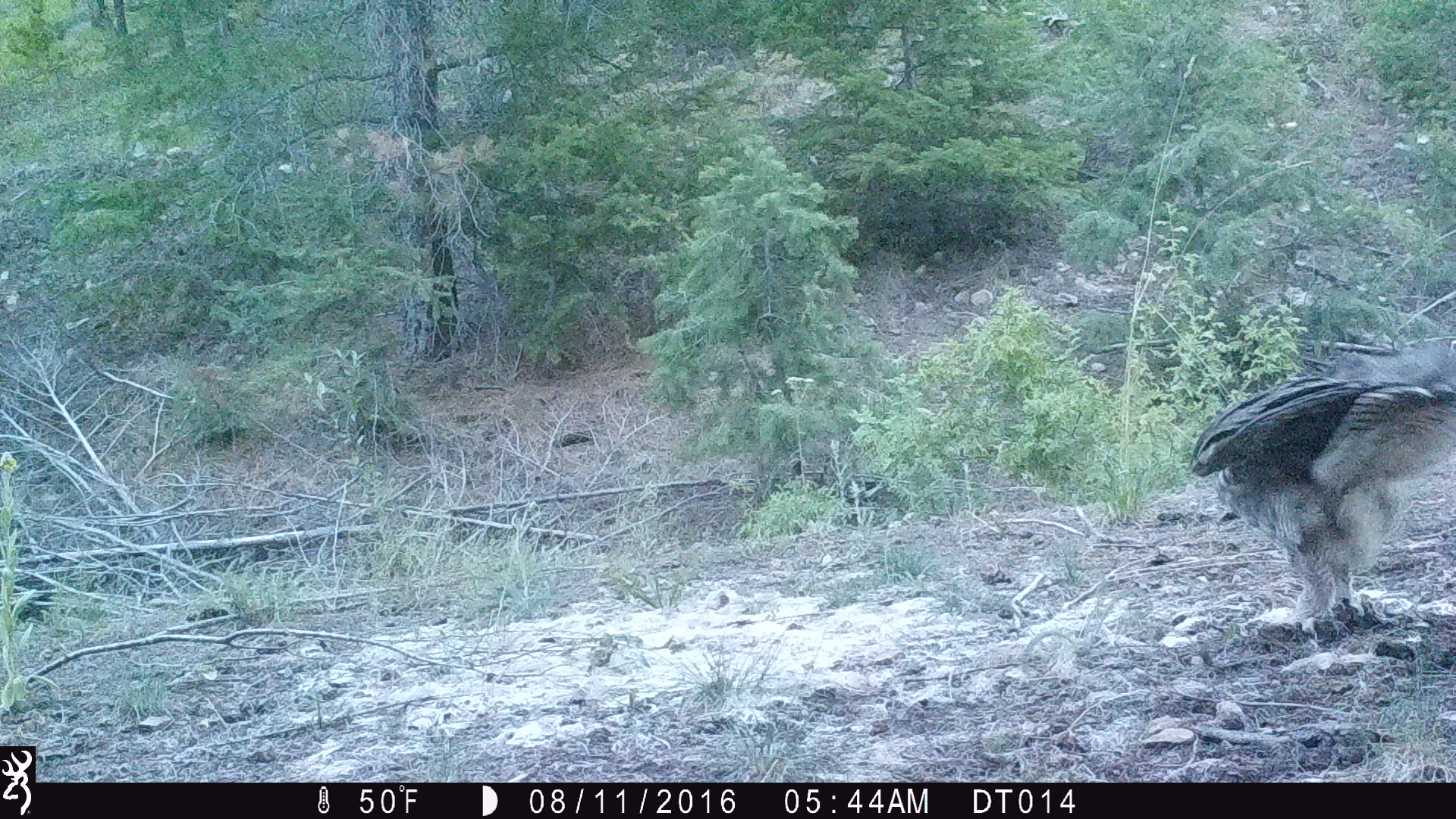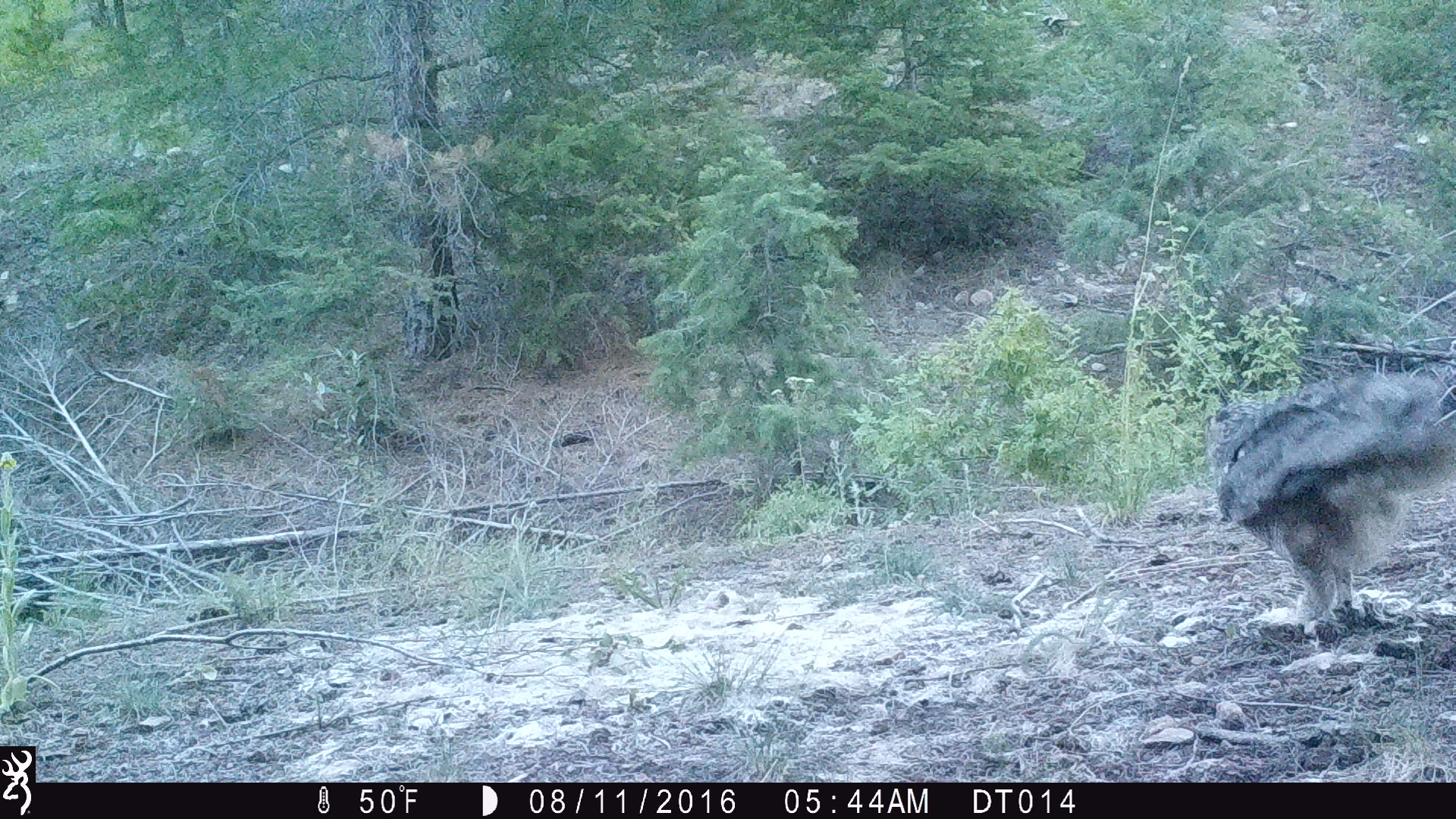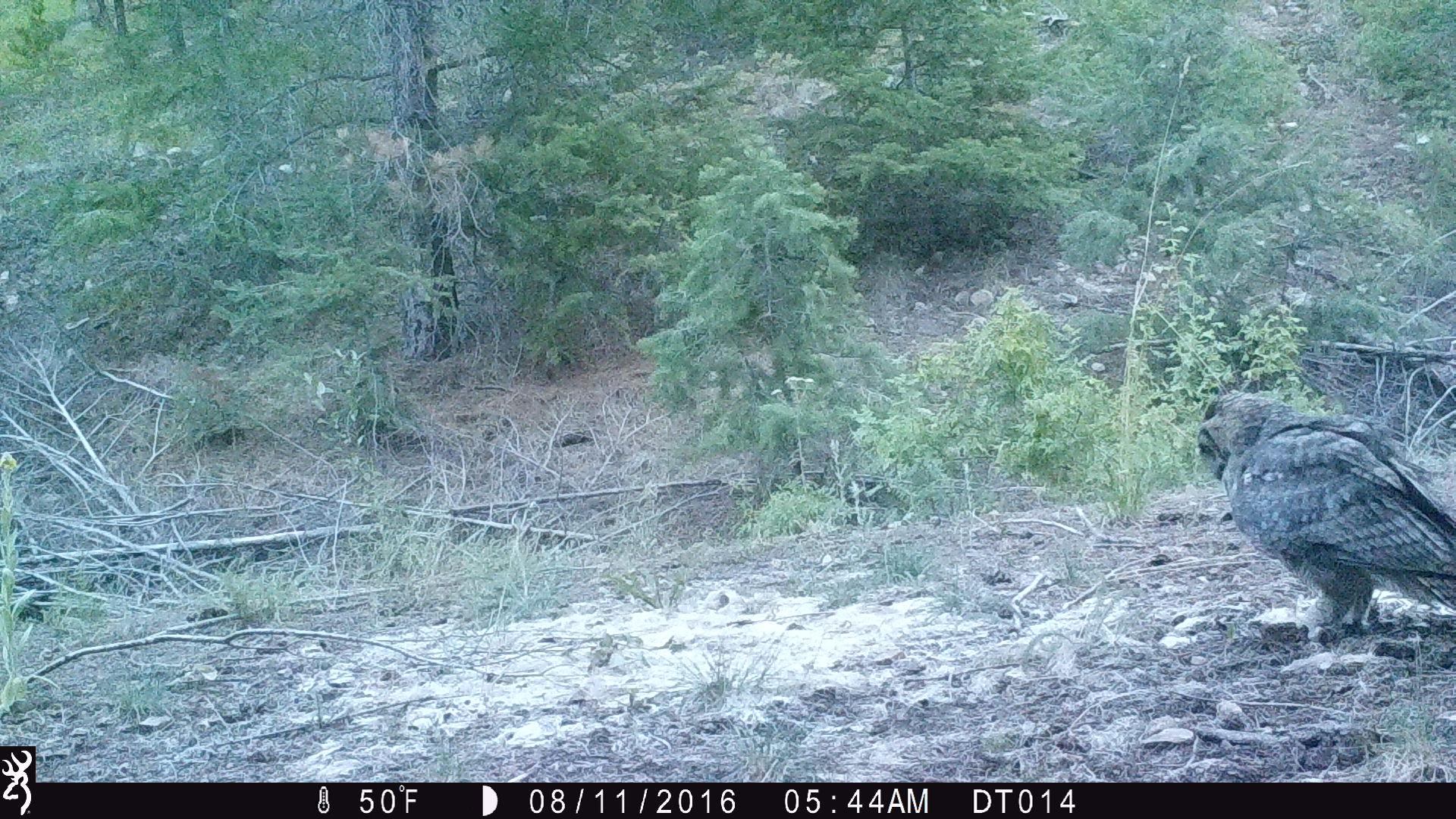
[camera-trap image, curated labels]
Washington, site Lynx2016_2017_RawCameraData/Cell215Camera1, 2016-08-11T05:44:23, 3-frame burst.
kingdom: Animalia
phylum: Chordata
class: Aves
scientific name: Aves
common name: birds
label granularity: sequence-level